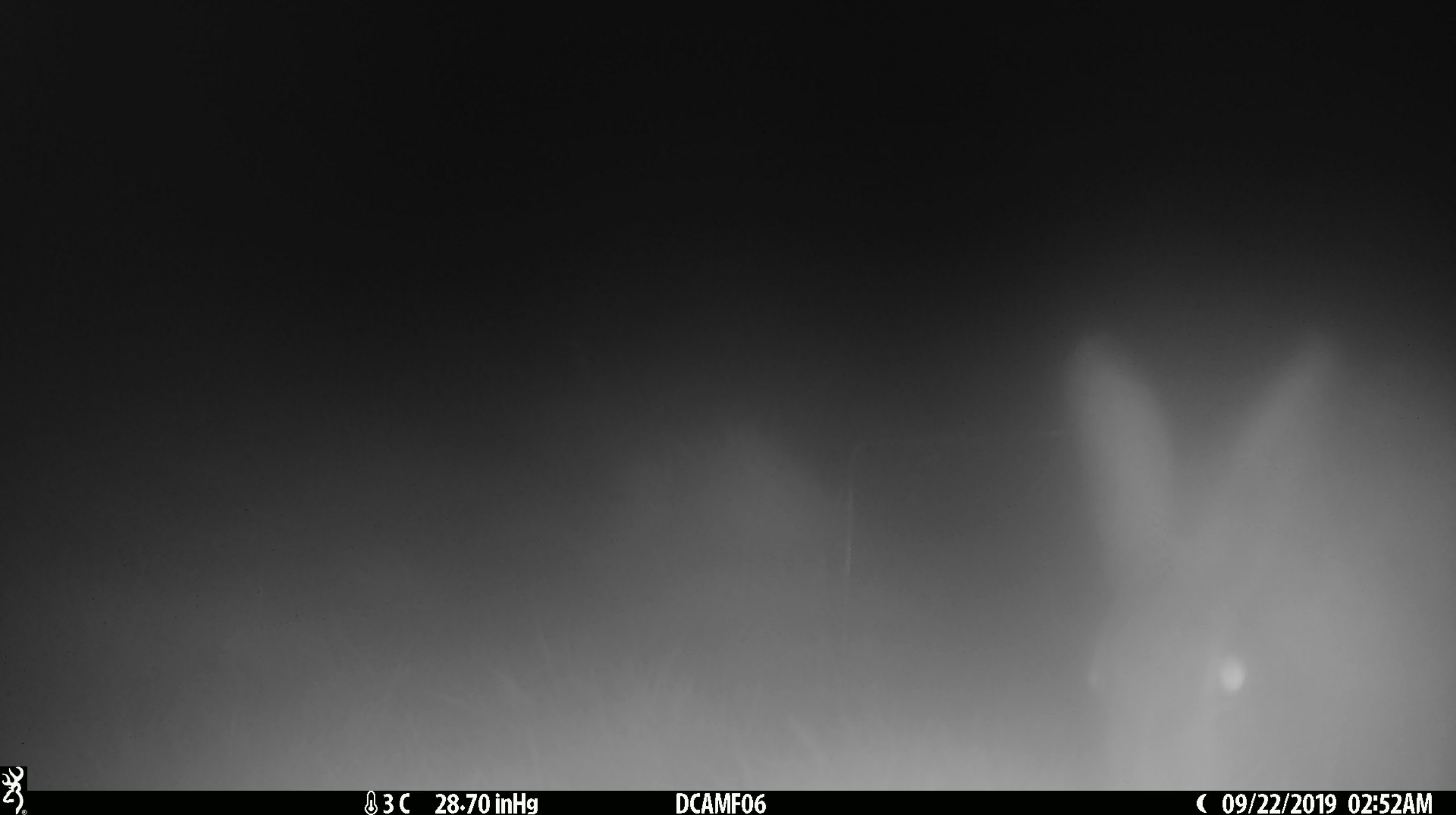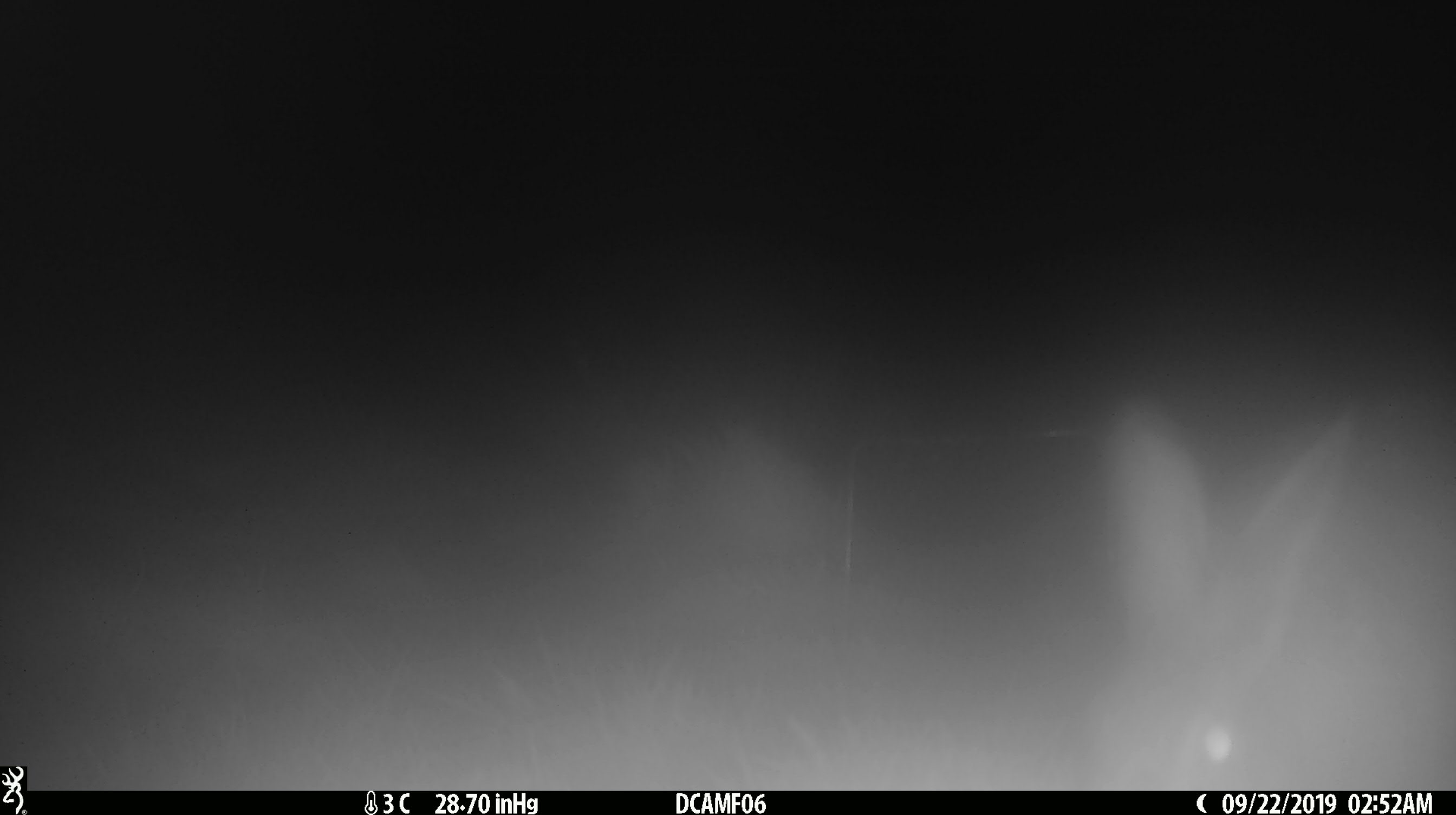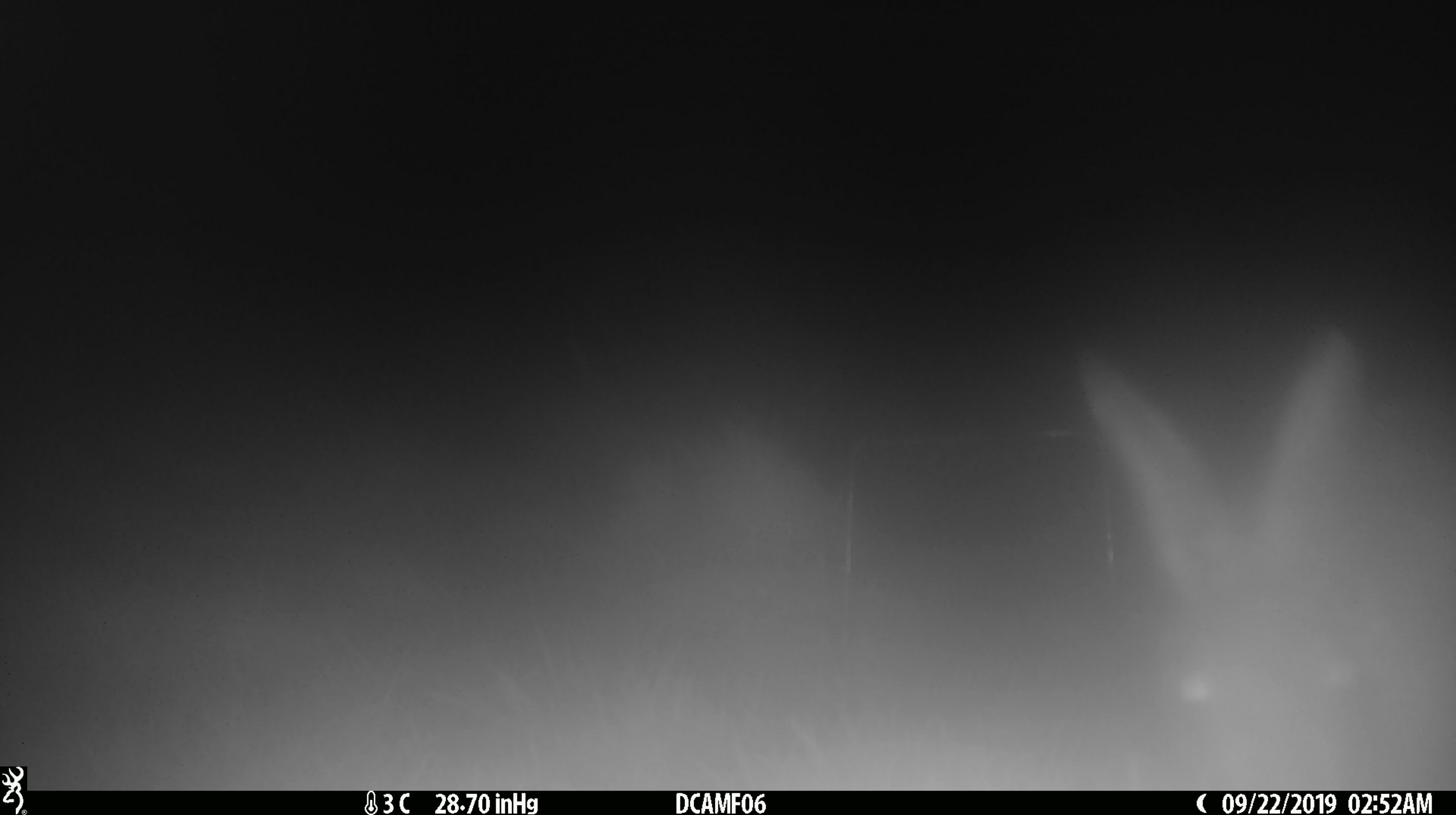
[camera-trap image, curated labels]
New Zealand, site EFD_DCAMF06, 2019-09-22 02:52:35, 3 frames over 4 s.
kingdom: Animalia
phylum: Chordata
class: Mammalia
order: Lagomorpha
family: Leporidae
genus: Lepus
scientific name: Lepus europaeus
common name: brown hare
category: hare